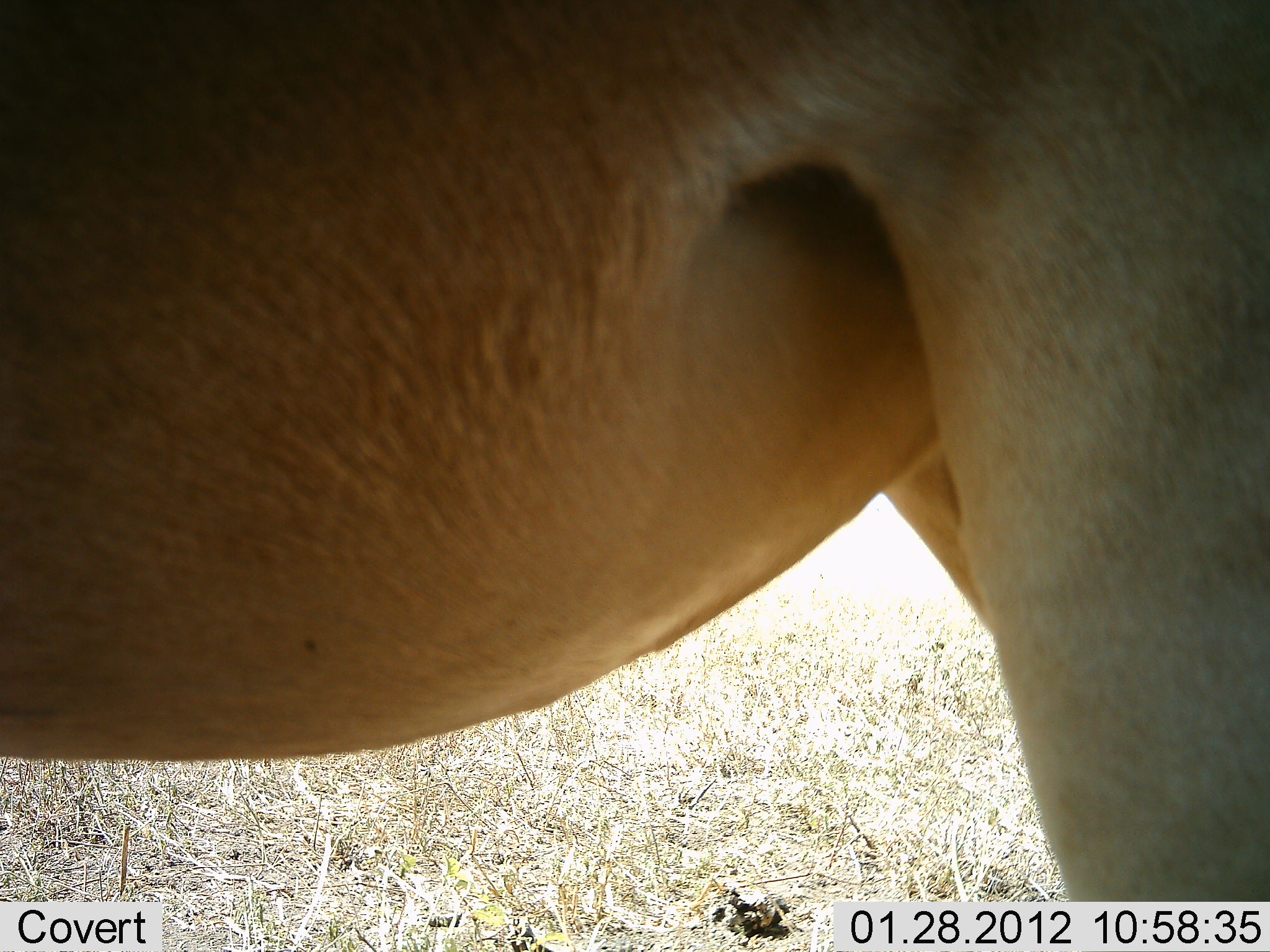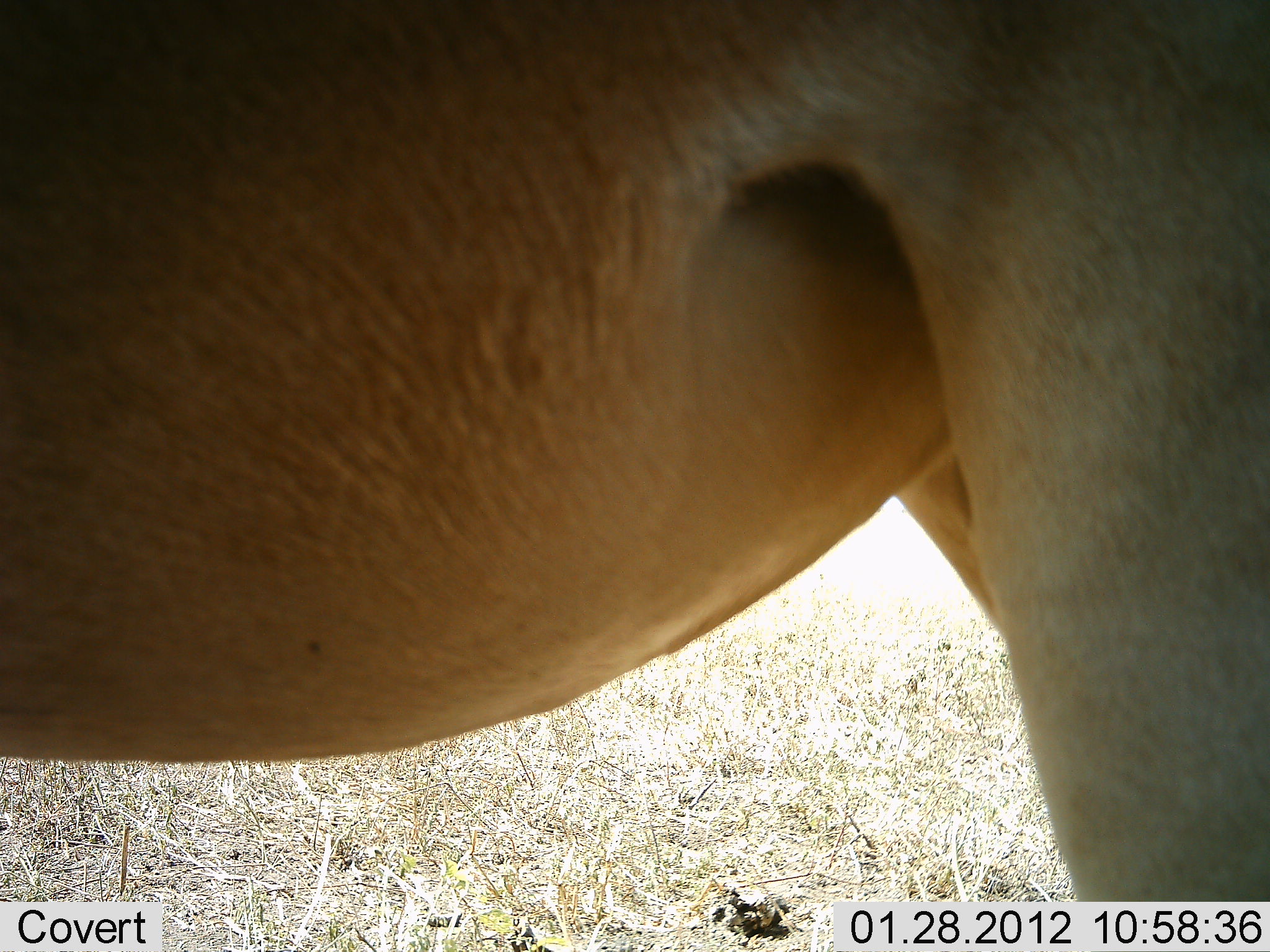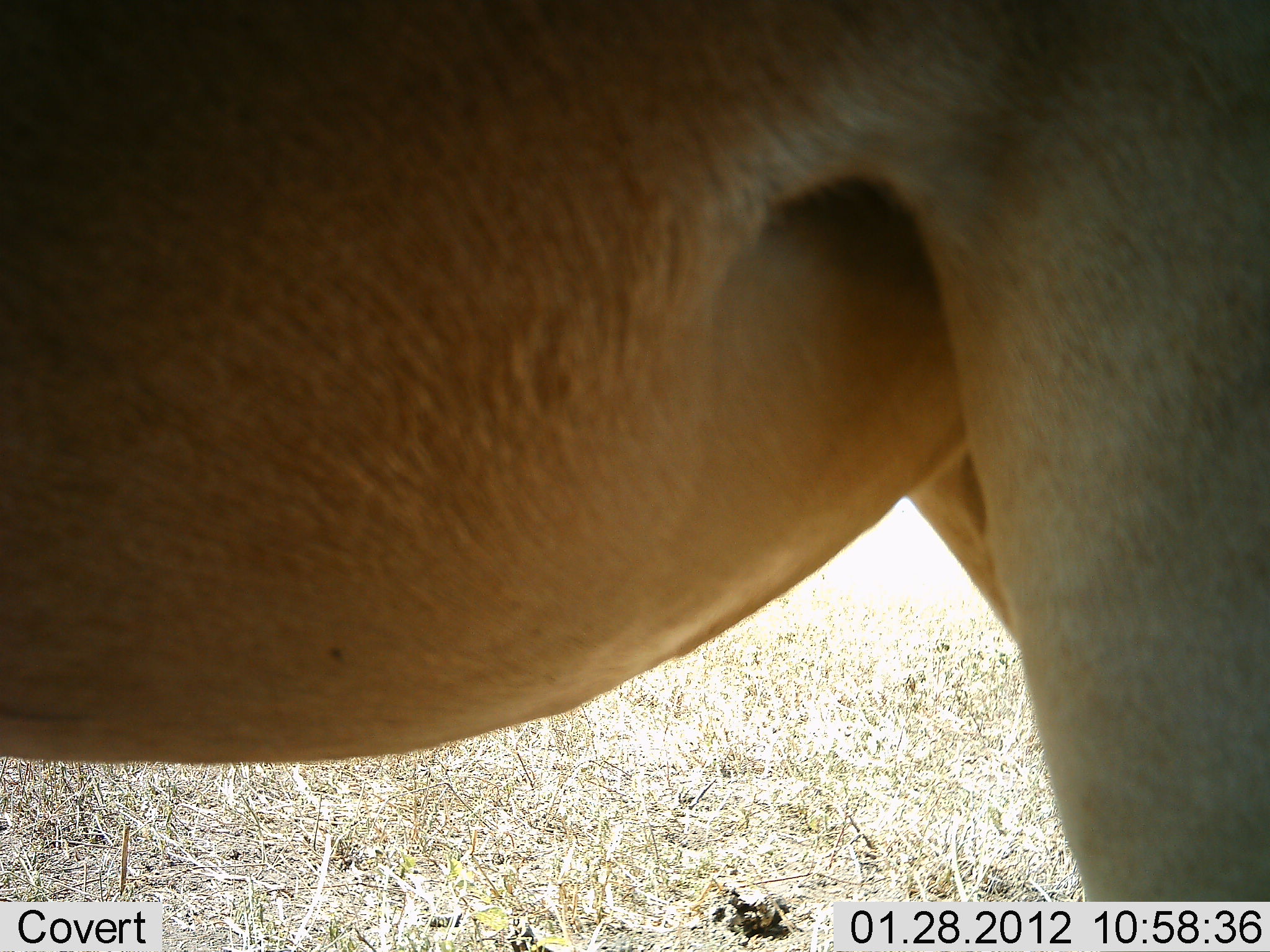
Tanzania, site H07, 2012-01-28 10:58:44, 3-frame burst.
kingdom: Animalia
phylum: Chordata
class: Mammalia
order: Artiodactyla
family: Bovidae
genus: Alcelaphus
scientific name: Alcelaphus buselaphus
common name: hartebeest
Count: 1.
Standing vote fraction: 100%.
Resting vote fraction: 0%.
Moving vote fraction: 0%.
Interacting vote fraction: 0%.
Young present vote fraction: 0%.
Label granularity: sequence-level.